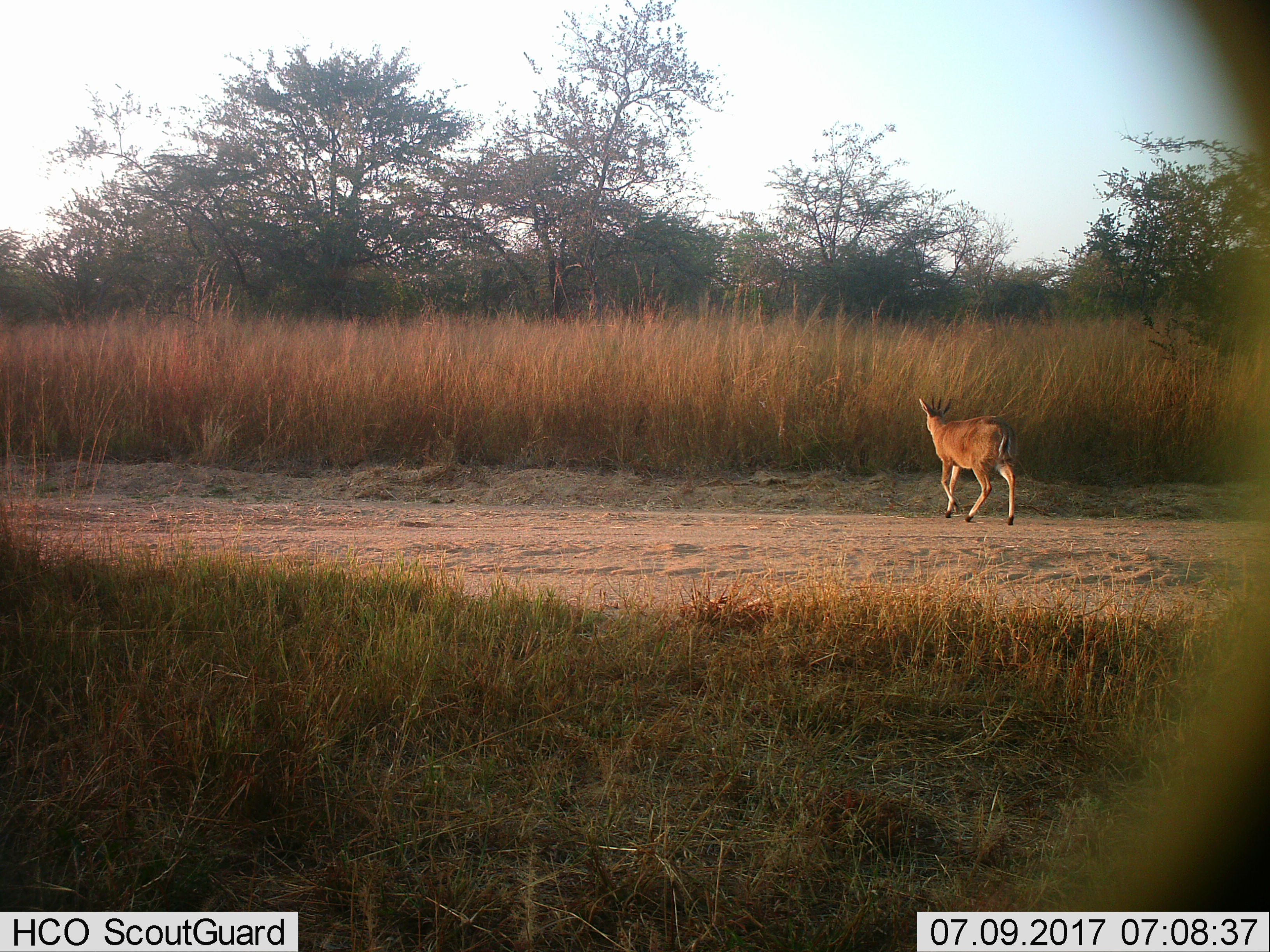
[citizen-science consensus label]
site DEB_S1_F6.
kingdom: Animalia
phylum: Chordata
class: Mammalia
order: Artiodactyla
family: Bovidae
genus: Sylvicapra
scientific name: Sylvicapra grimmia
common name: common duiker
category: duikercommongrey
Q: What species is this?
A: Duikercommongrey (common duiker) (Sylvicapra grimmia).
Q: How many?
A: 1.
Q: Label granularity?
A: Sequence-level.